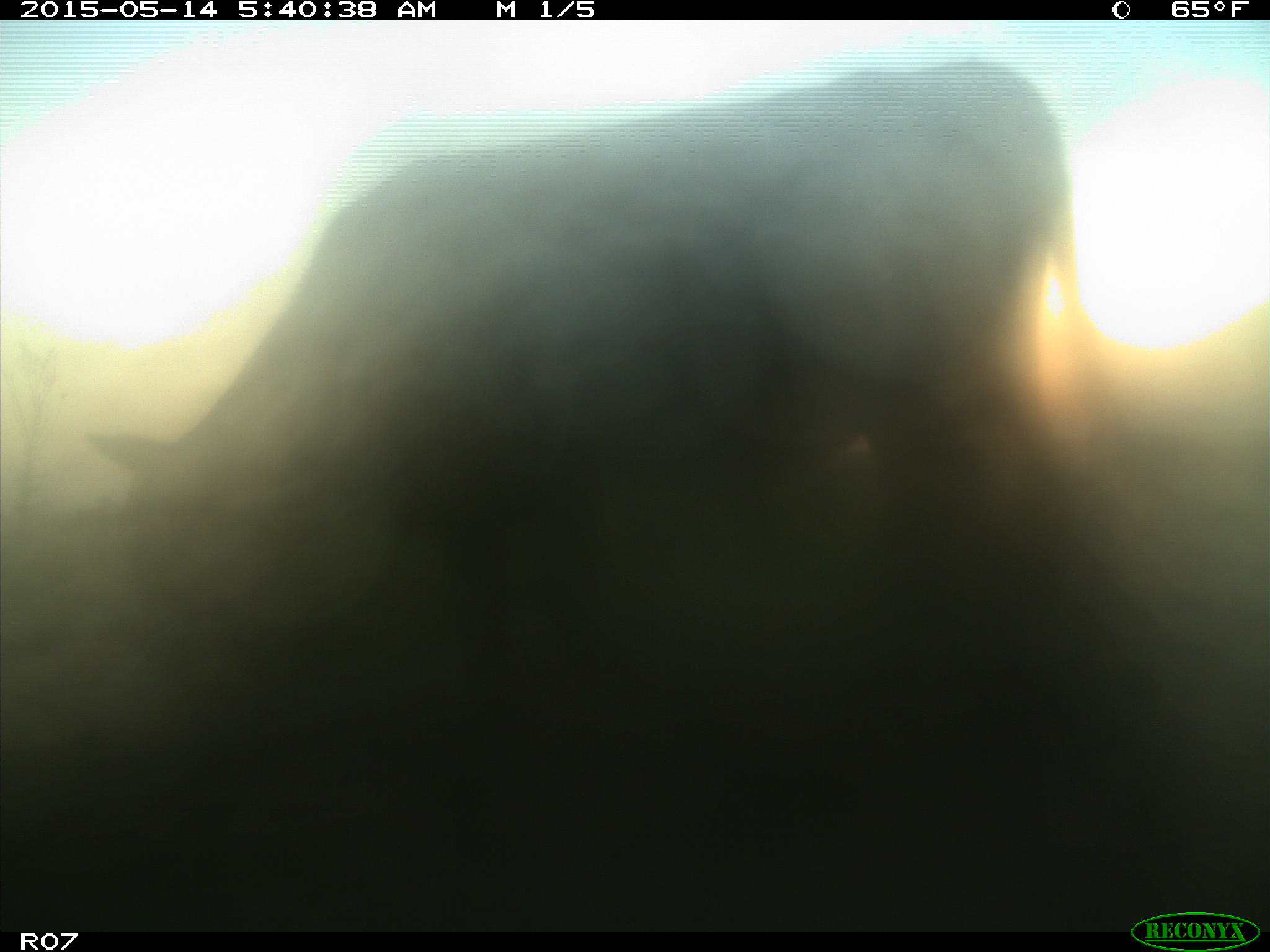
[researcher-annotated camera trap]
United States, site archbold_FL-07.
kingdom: Animalia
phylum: Chordata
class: Mammalia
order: Artiodactyla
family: Bovidae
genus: Bos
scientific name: Bos taurus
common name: domestic cow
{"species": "Bos taurus (domestic cow)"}